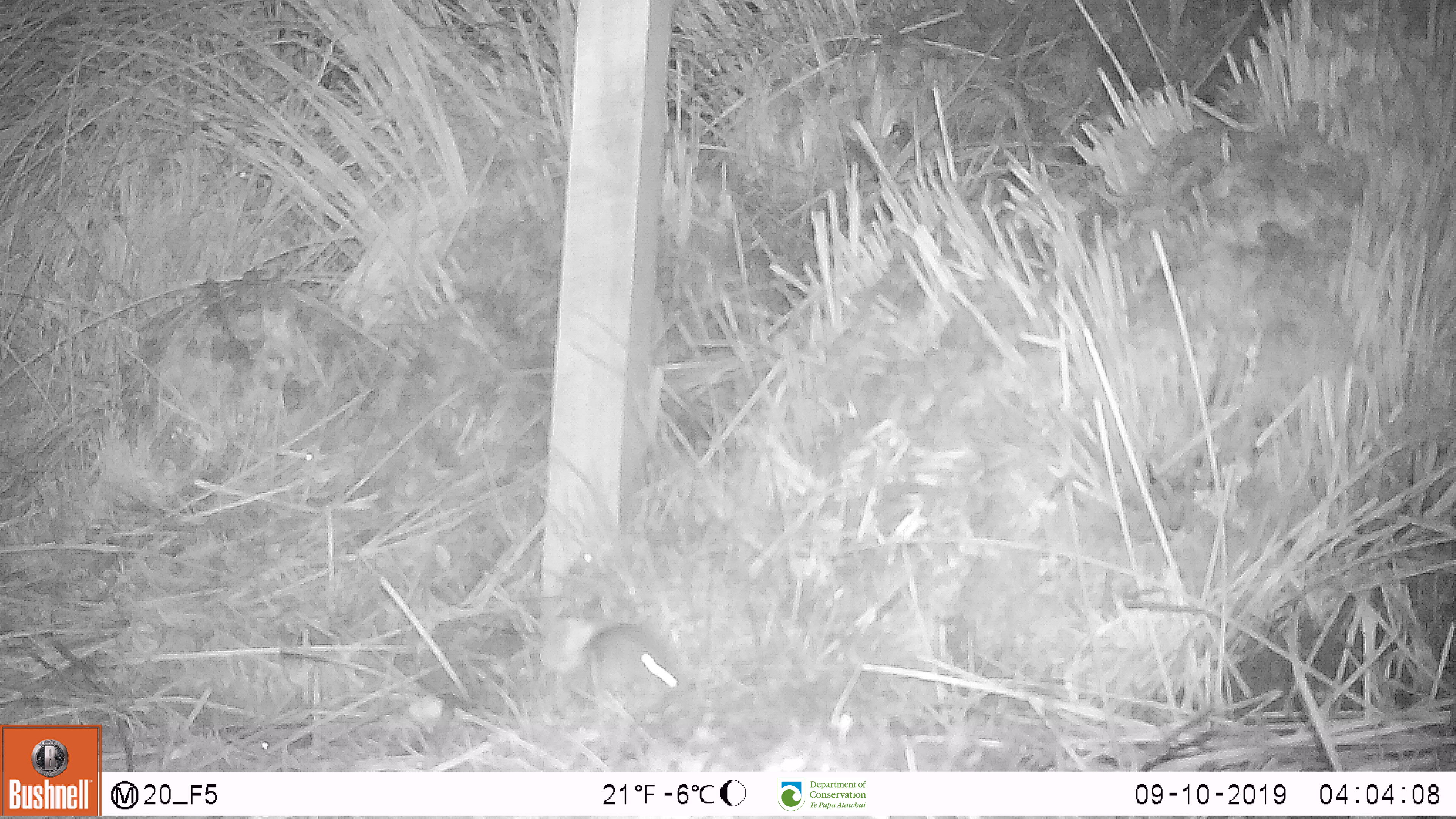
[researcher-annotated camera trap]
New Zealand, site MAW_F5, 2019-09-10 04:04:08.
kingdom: Animalia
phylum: Chordata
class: Mammalia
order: Rodentia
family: Muridae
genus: Mus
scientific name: Mus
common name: mouse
Mouse (Mus).